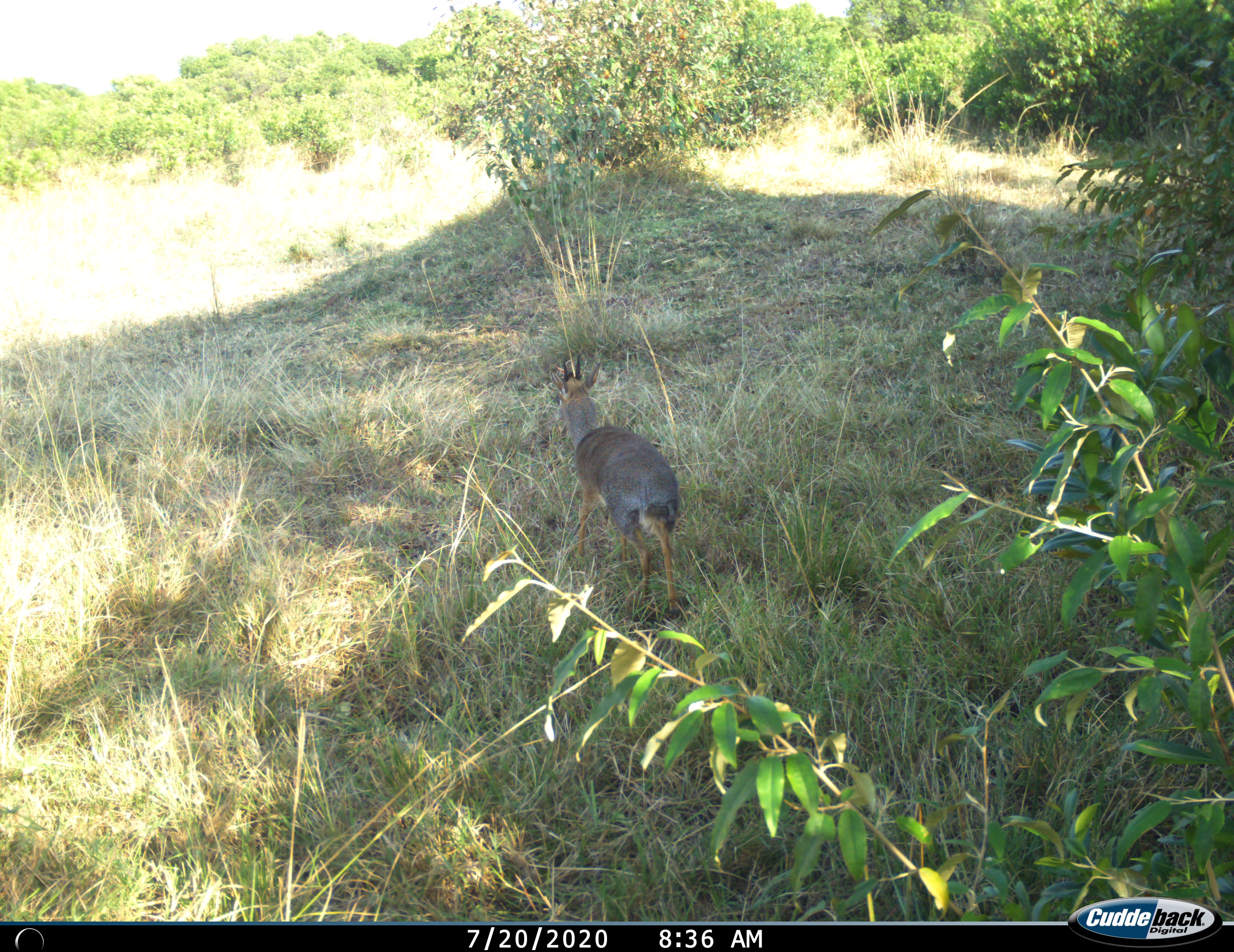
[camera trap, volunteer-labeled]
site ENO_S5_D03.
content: unidentified animal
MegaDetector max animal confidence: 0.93